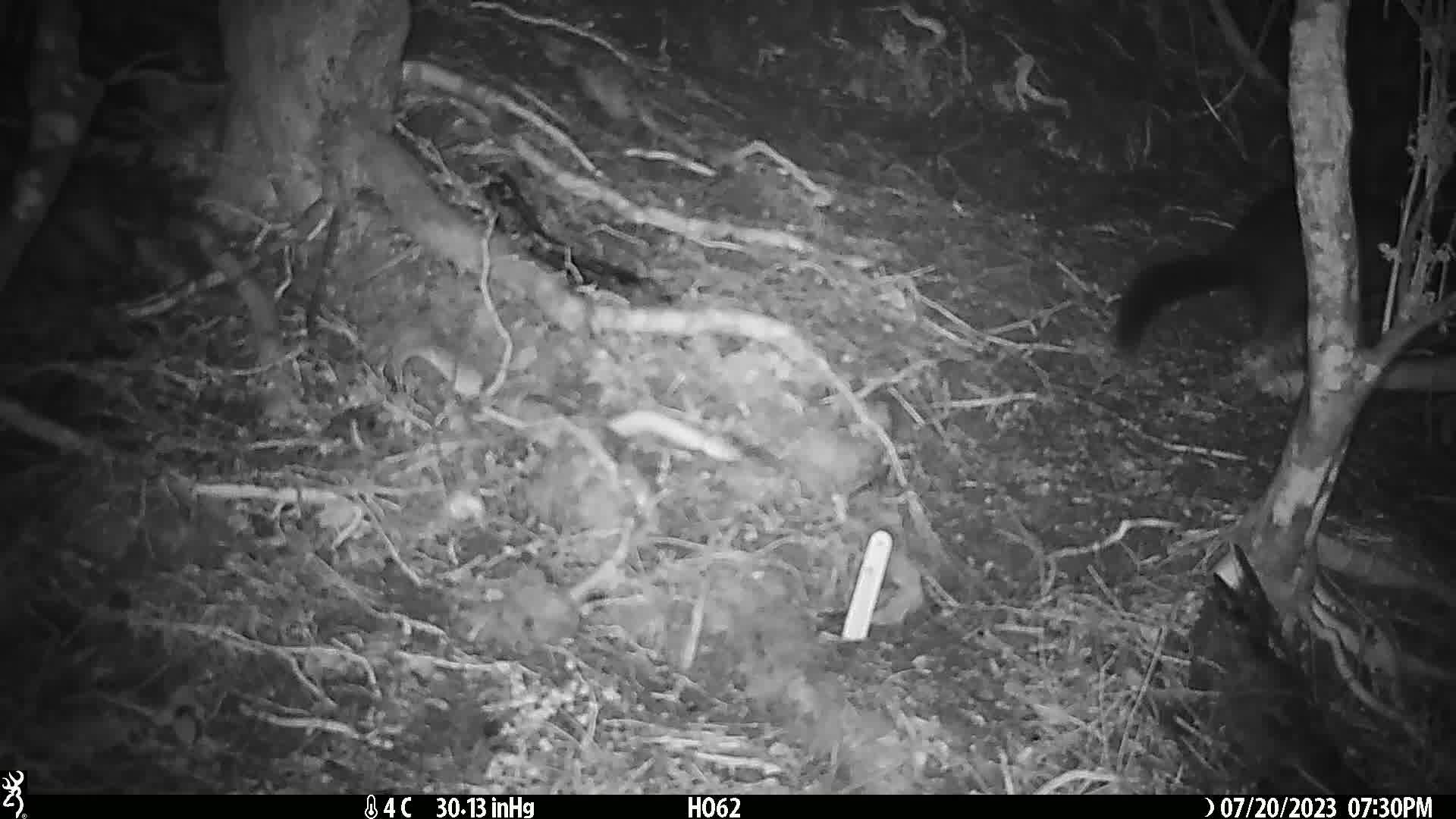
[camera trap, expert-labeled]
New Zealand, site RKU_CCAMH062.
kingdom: Animalia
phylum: Chordata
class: Mammalia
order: Diprotodontia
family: Phalangeridae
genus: Trichosurus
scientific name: Trichosurus vulpecula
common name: common brushtail possum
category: possum